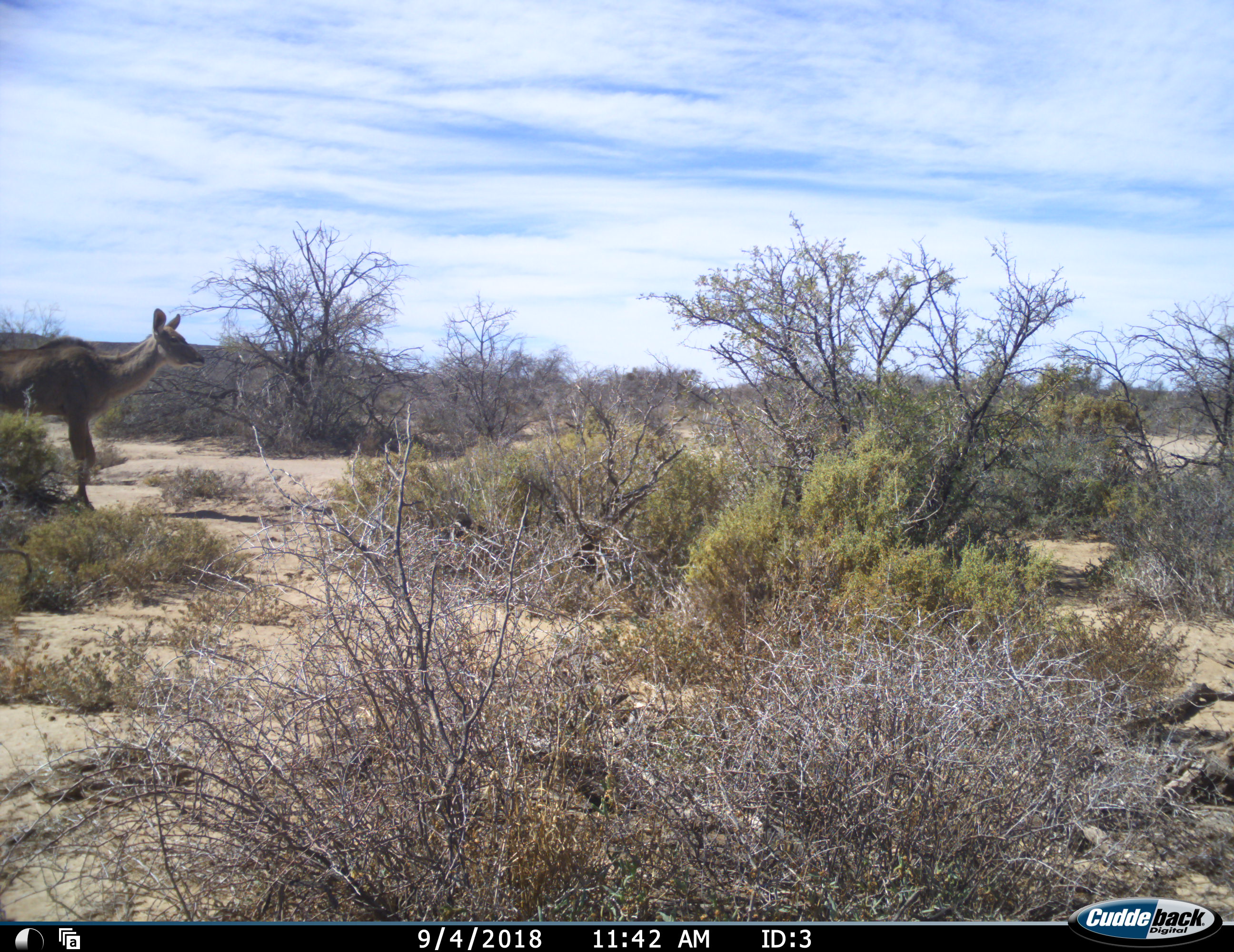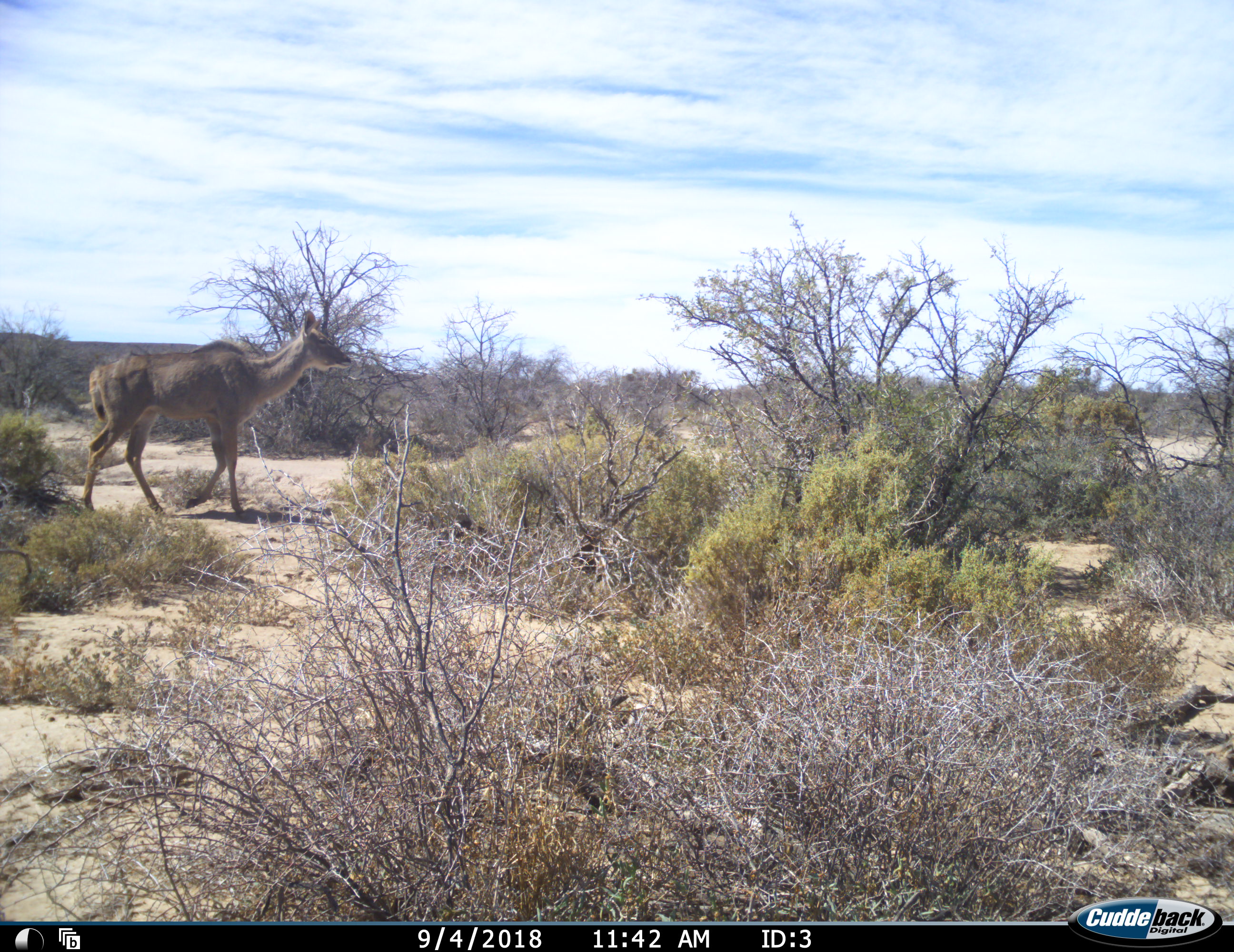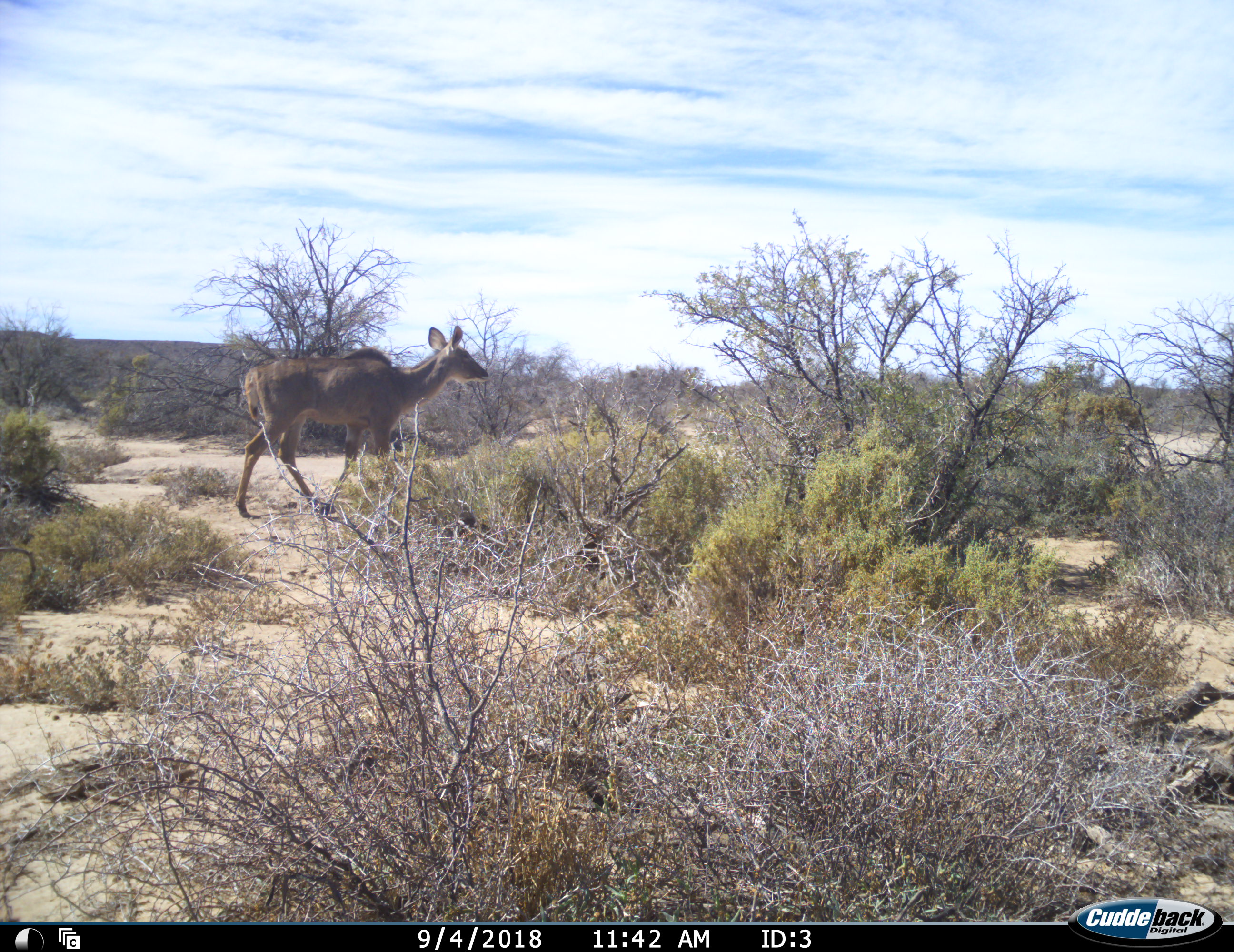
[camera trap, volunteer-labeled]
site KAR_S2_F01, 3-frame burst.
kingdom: Animalia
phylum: Chordata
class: Mammalia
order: Artiodactyla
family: Bovidae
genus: Tragelaphus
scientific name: Tragelaphus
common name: kudu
Kudu (Tragelaphus), count 1. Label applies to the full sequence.